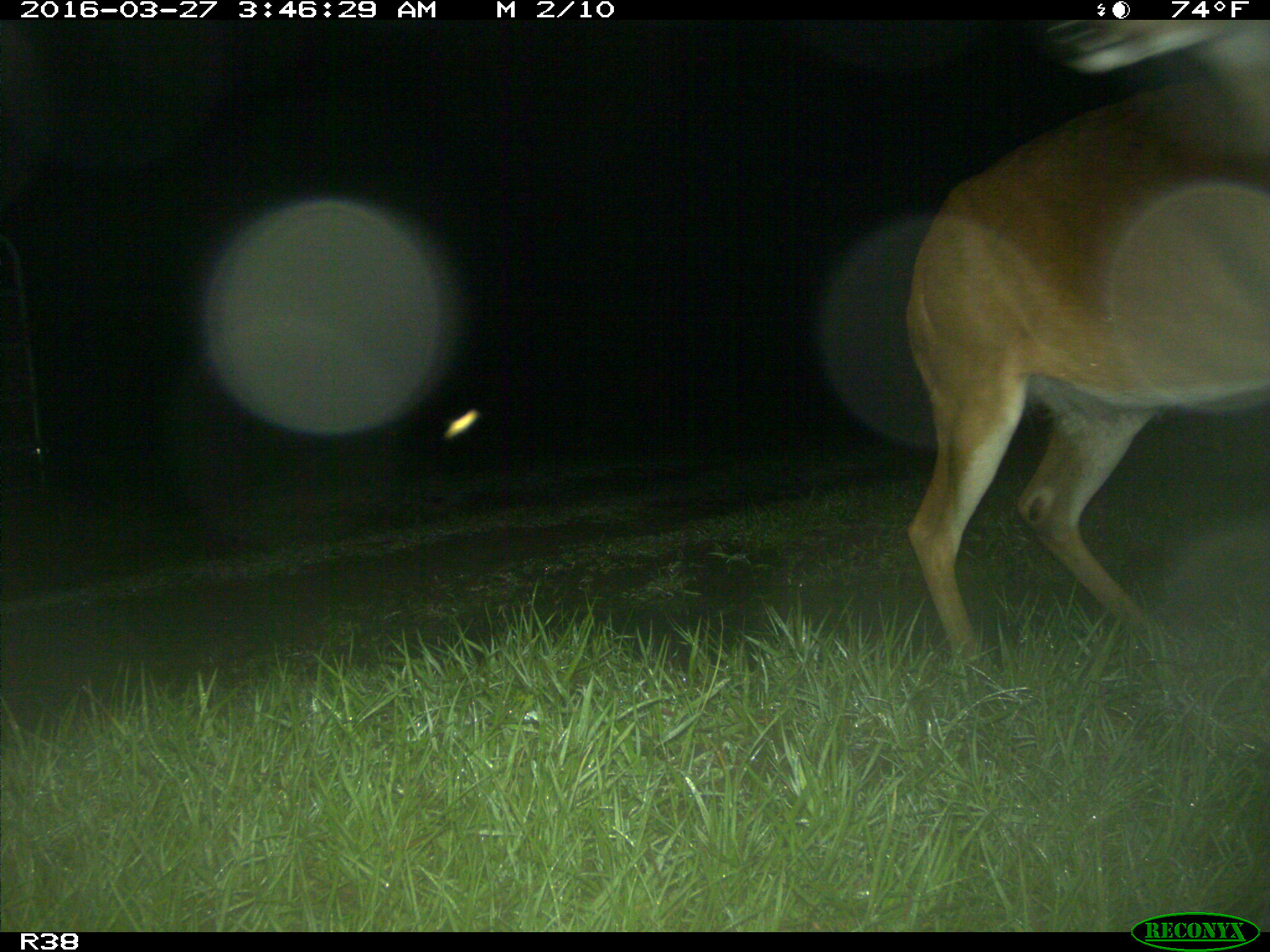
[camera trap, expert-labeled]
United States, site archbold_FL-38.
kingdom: Animalia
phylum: Chordata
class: Mammalia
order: Artiodactyla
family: Cervidae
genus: Odocoileus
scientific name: Odocoileus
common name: deer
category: unidentified deer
Unidentified deer (deer) (Odocoileus).